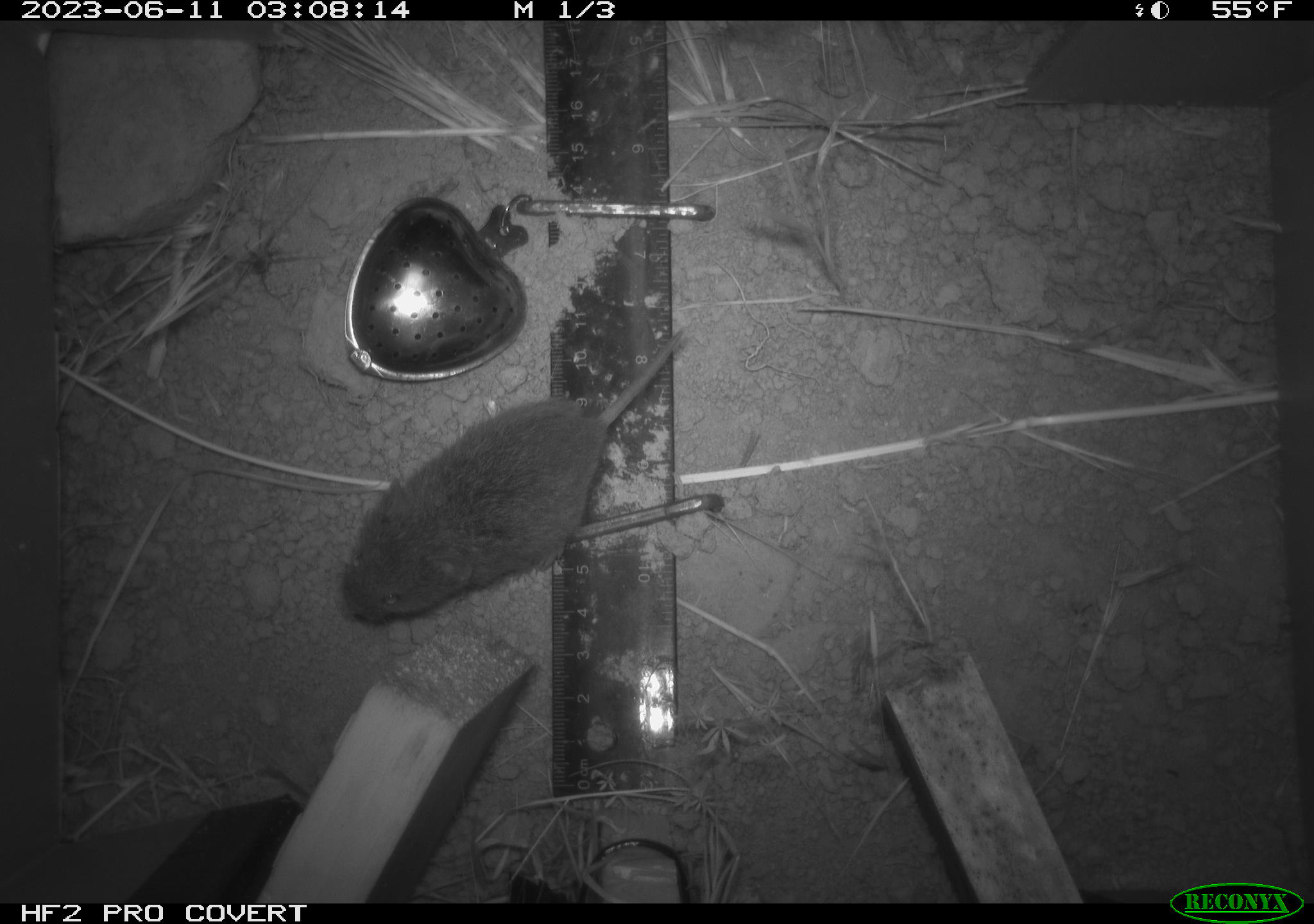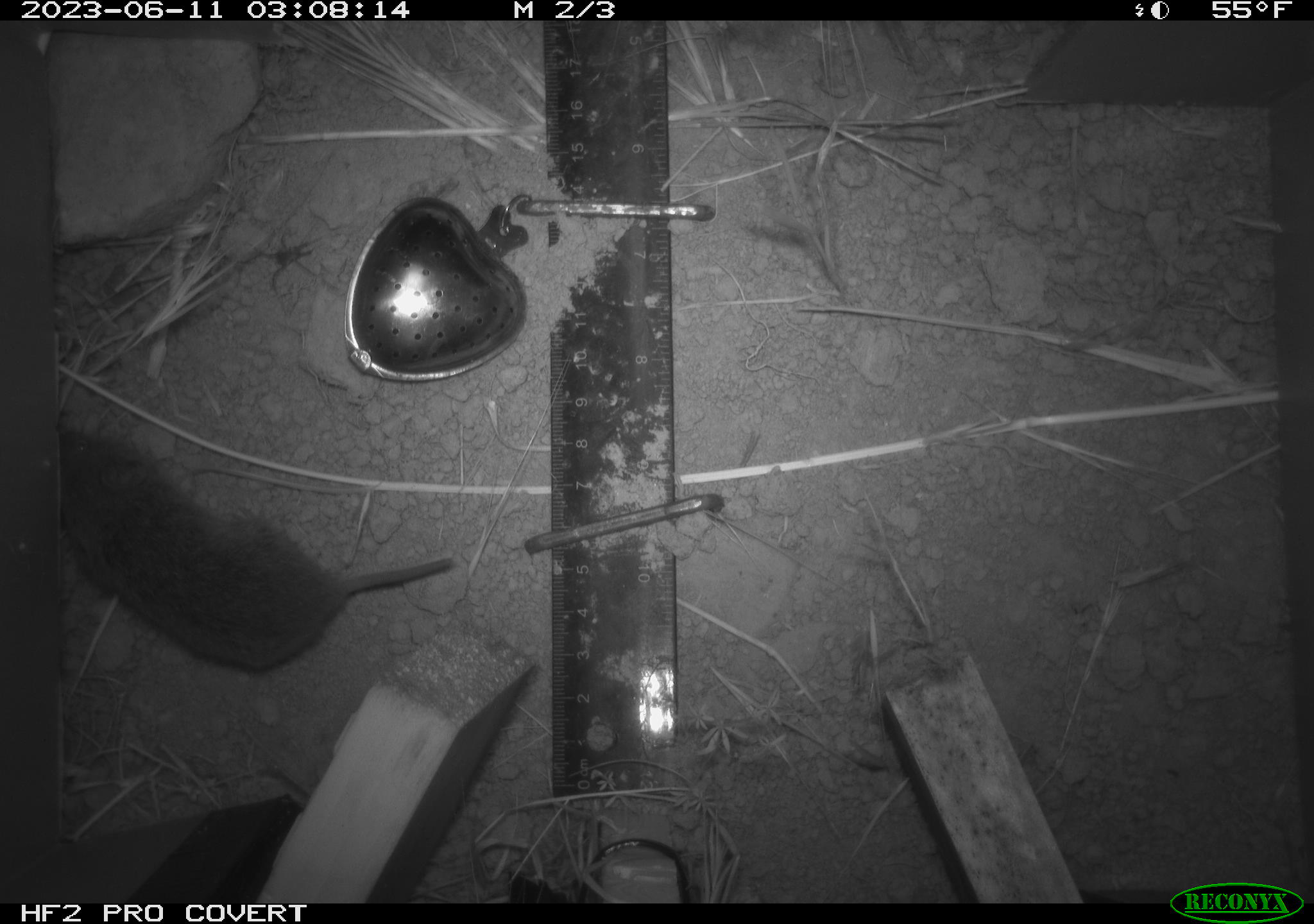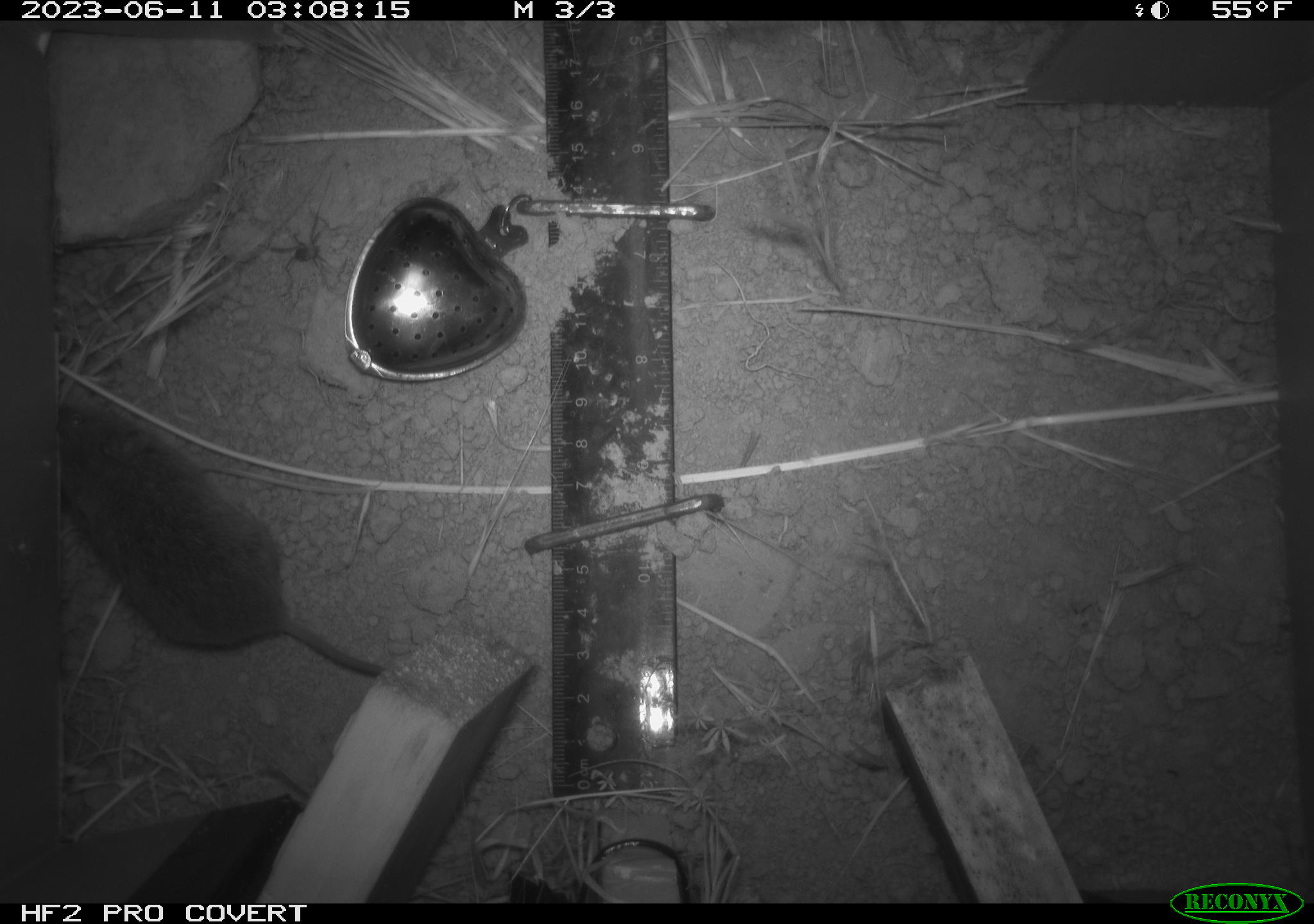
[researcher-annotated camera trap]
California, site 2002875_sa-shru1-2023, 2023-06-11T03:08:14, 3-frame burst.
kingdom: Animalia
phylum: Chordata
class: Mammalia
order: Rodentia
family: Cricetidae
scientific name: Arvicolinae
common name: voles, lemmings, and muskrats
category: arvicolinae subfamily